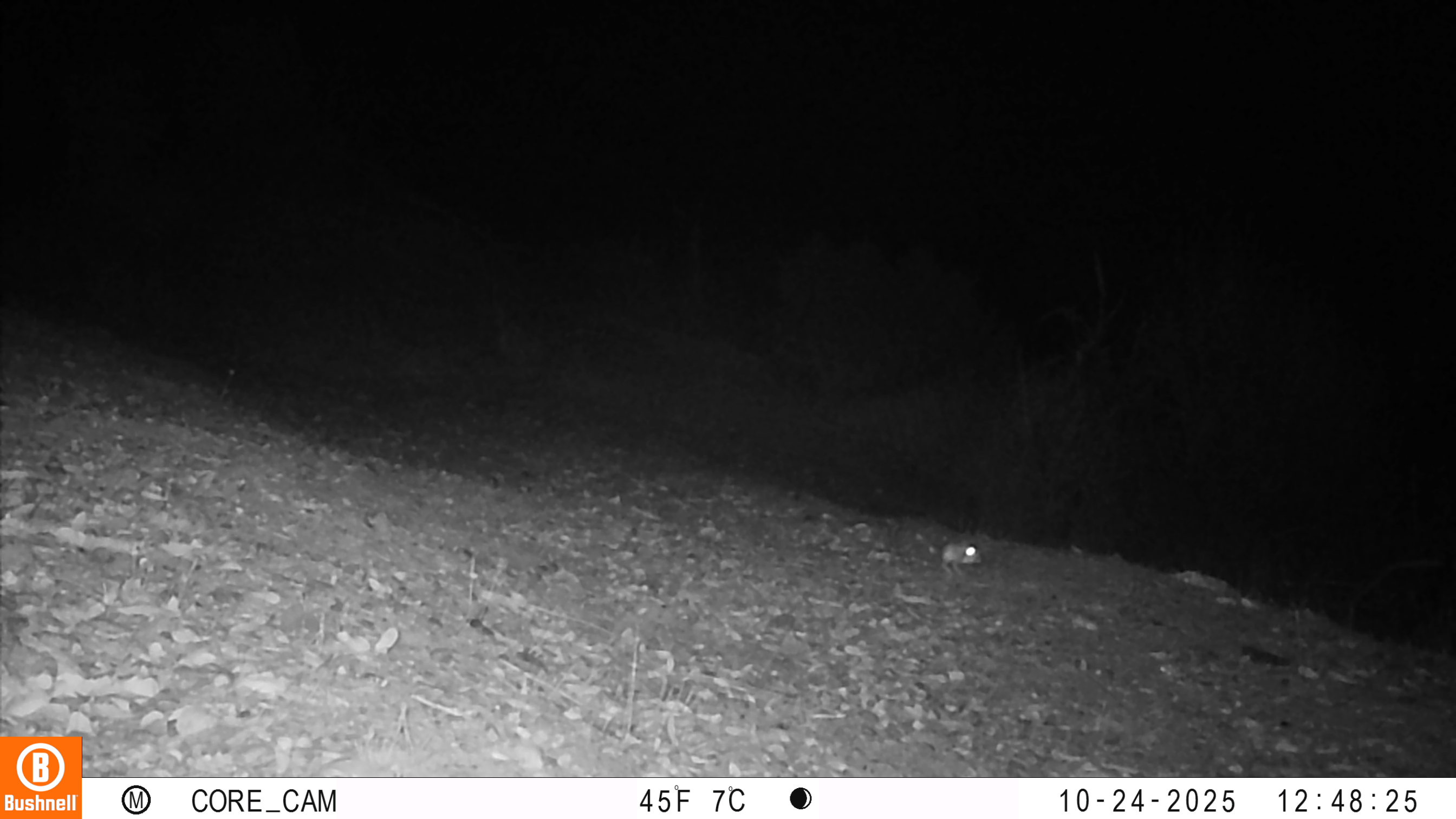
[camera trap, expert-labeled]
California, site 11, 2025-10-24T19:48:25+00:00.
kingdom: Animalia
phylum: Chordata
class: Mammalia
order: Rodentia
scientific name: Rodentia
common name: mouse or rat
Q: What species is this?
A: Mouse or rat (Rodentia).